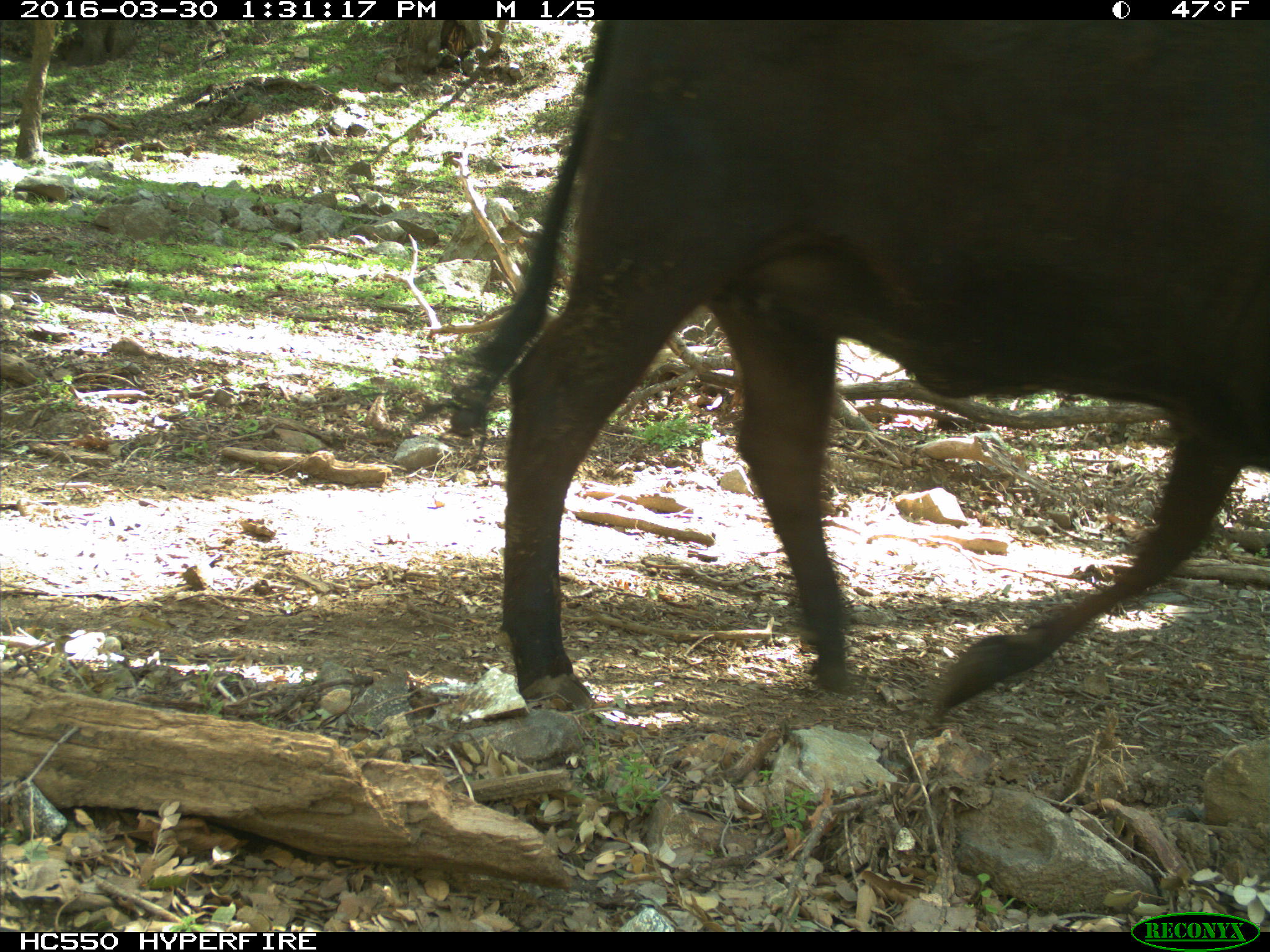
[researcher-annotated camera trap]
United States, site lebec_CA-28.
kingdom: Animalia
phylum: Chordata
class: Mammalia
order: Artiodactyla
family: Bovidae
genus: Bos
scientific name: Bos taurus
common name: domestic cow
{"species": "Bos taurus (domestic cow)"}